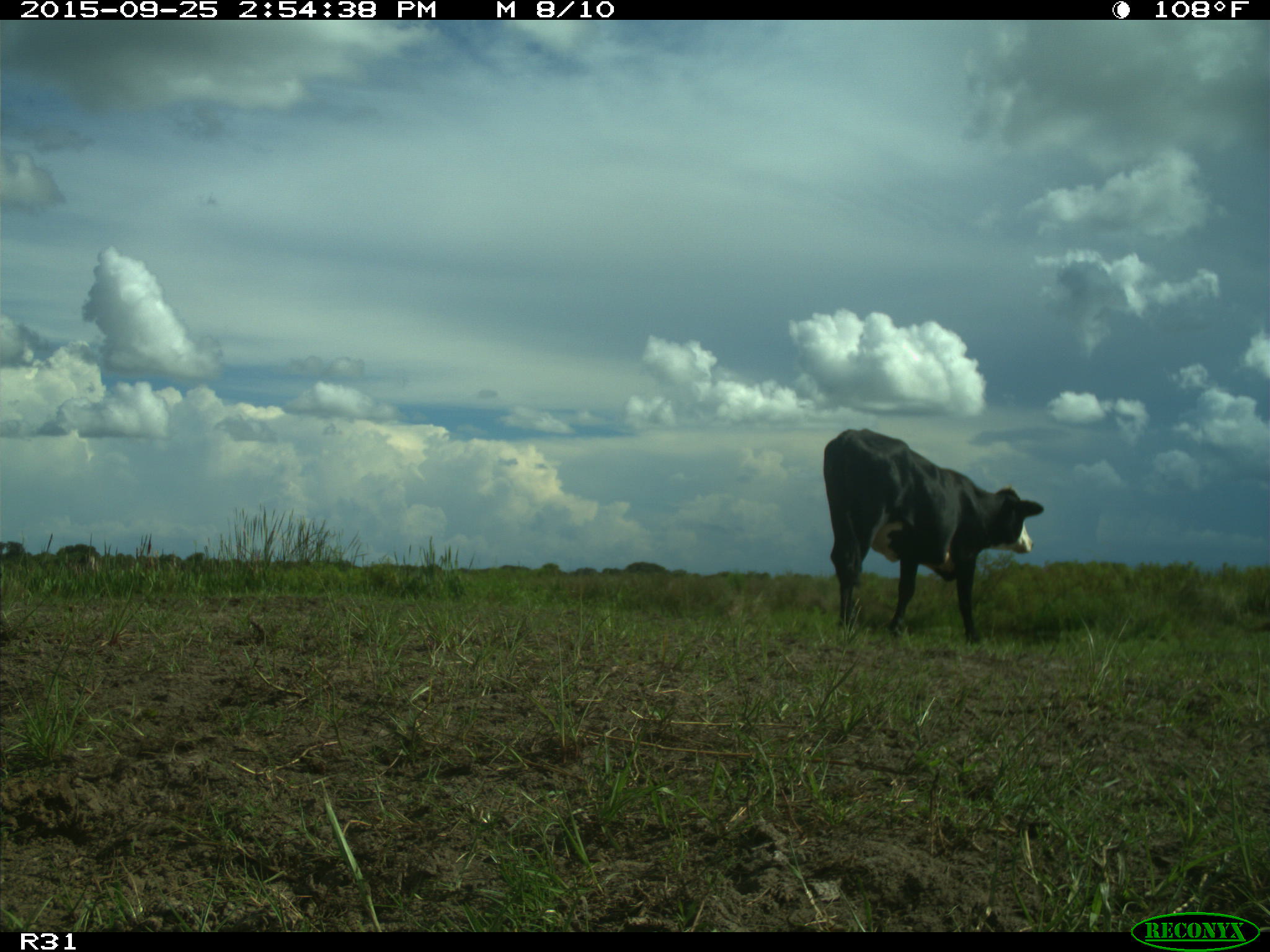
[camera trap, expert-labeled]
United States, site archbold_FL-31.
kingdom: Animalia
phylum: Chordata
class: Mammalia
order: Artiodactyla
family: Bovidae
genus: Bos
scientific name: Bos taurus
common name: domestic cow